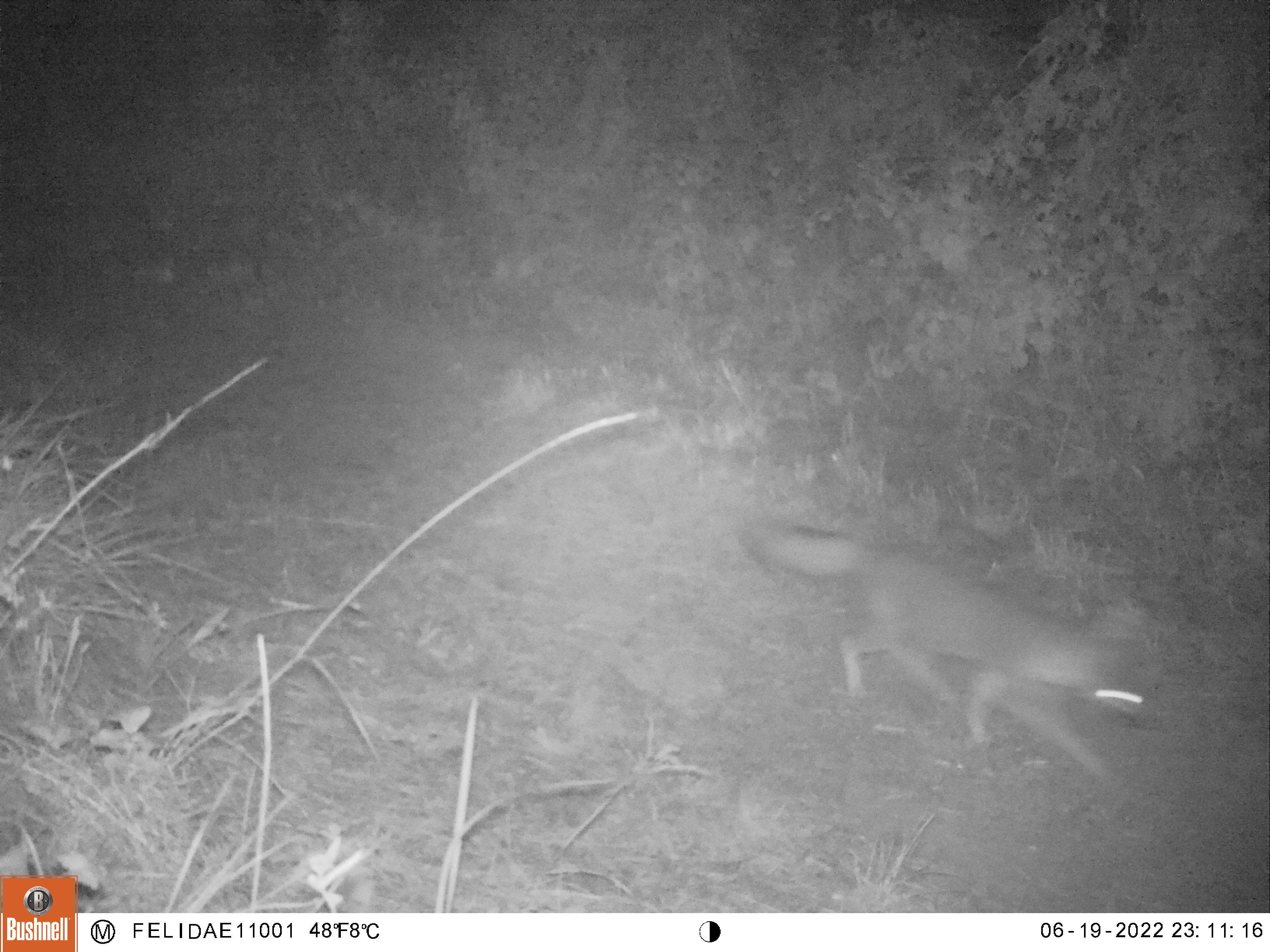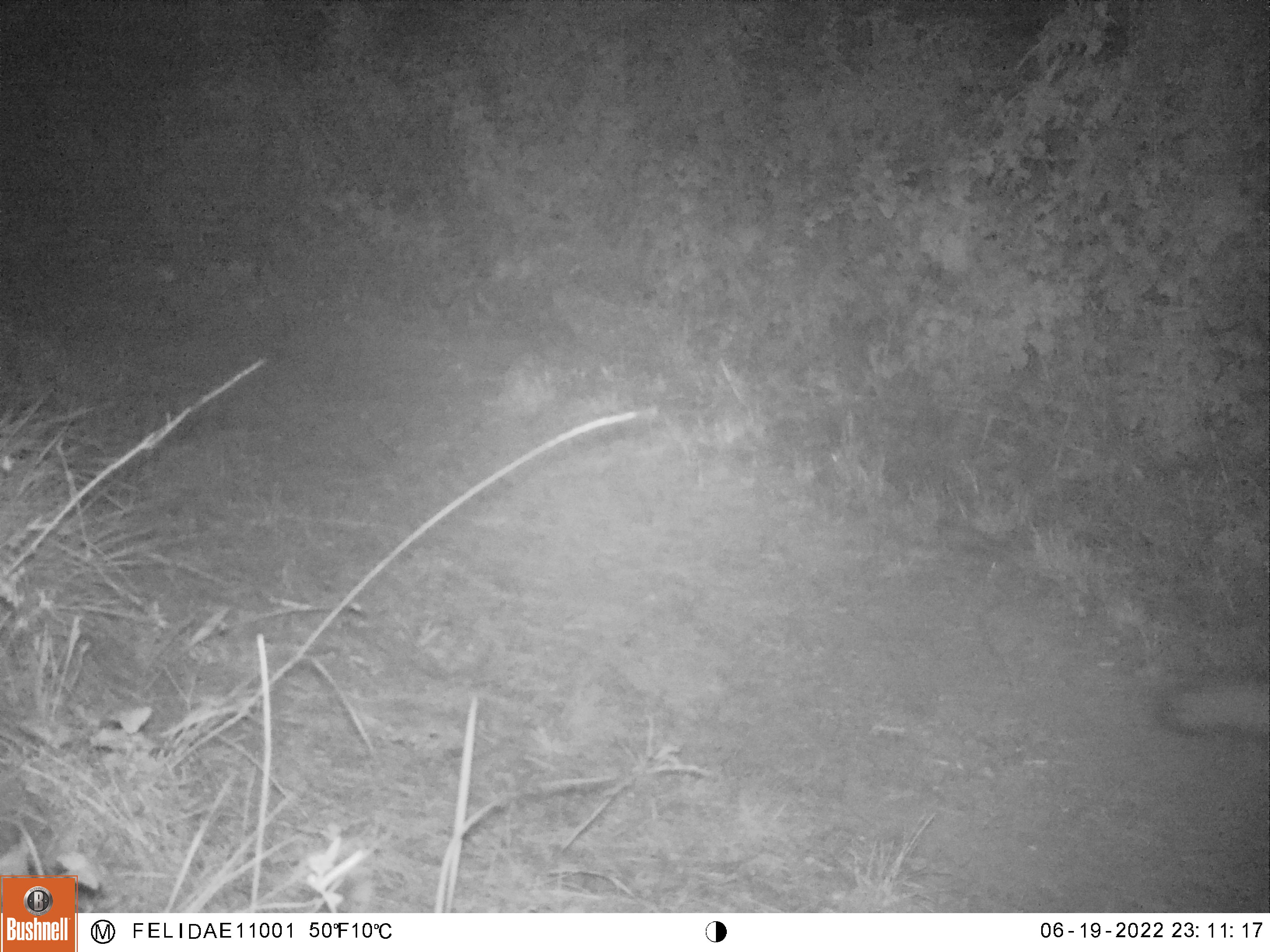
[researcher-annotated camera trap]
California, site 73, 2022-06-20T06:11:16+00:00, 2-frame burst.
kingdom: Animalia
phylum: Chordata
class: Mammalia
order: Carnivora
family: Canidae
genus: Urocyon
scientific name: Urocyon cinereoargenteus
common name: gray fox